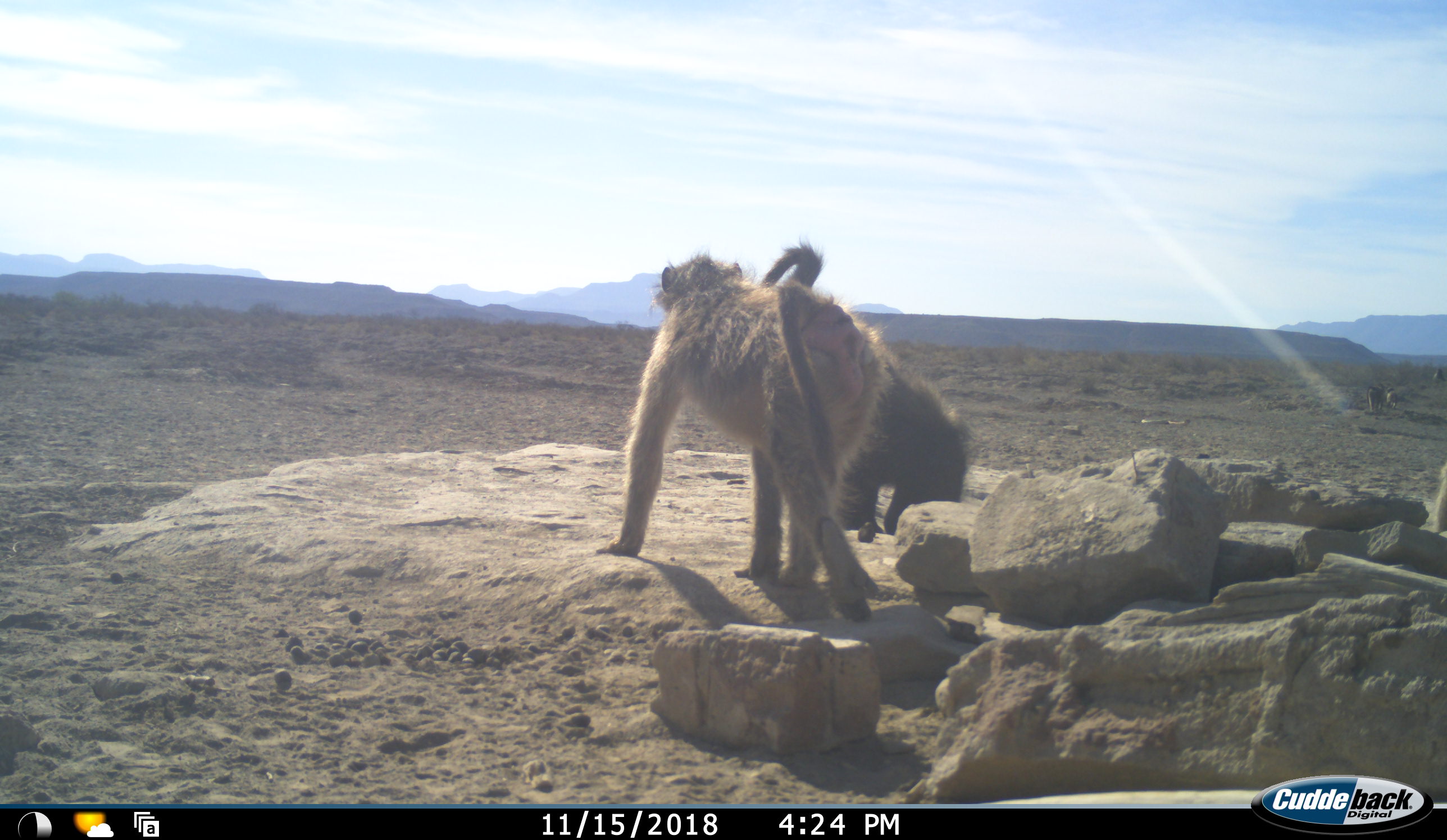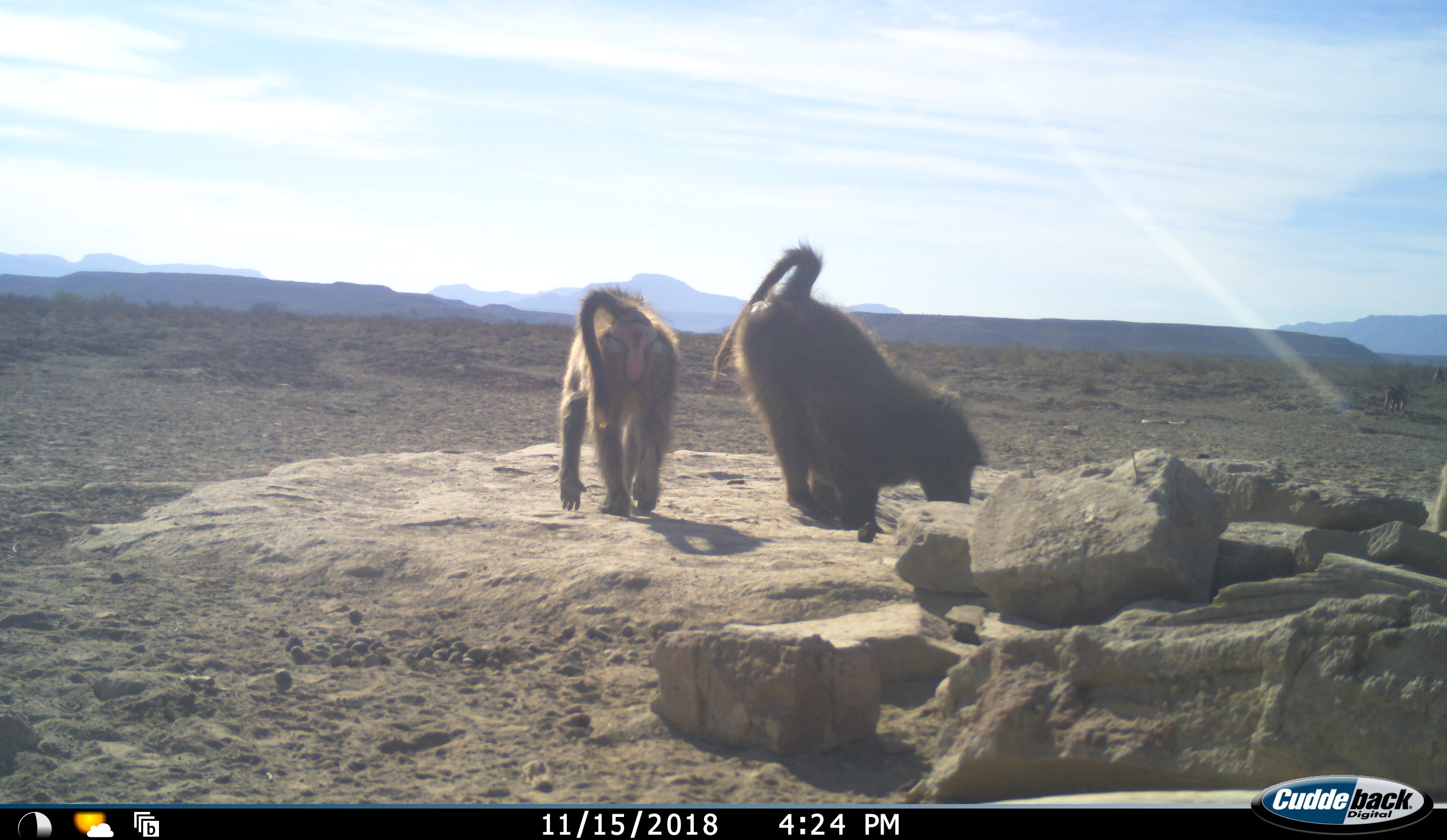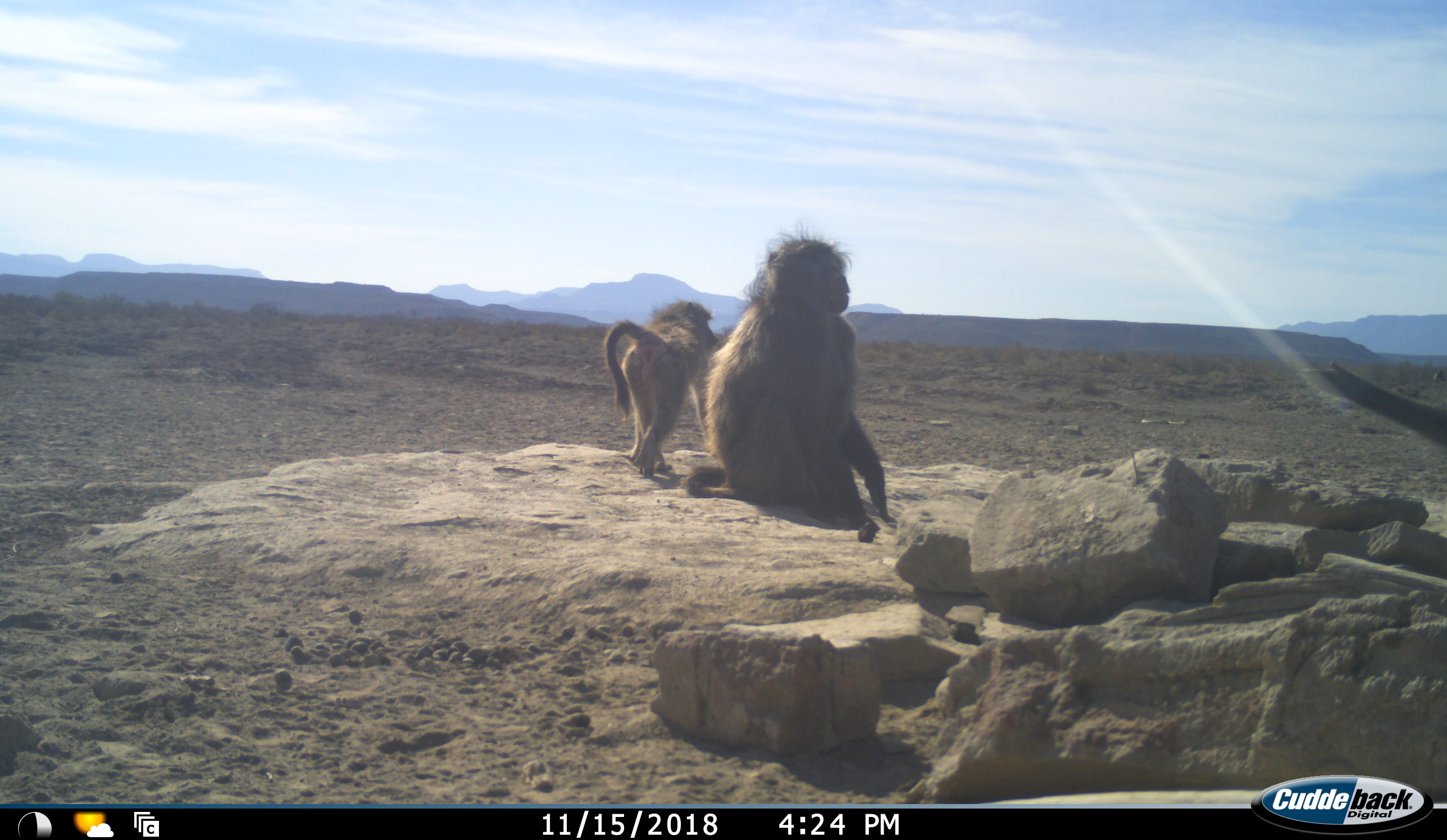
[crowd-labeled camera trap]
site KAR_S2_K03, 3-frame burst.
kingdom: Animalia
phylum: Chordata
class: Mammalia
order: Primates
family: Cercopithecidae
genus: Papio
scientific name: Papio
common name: baboon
Baboon (Papio), count 4. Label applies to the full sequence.